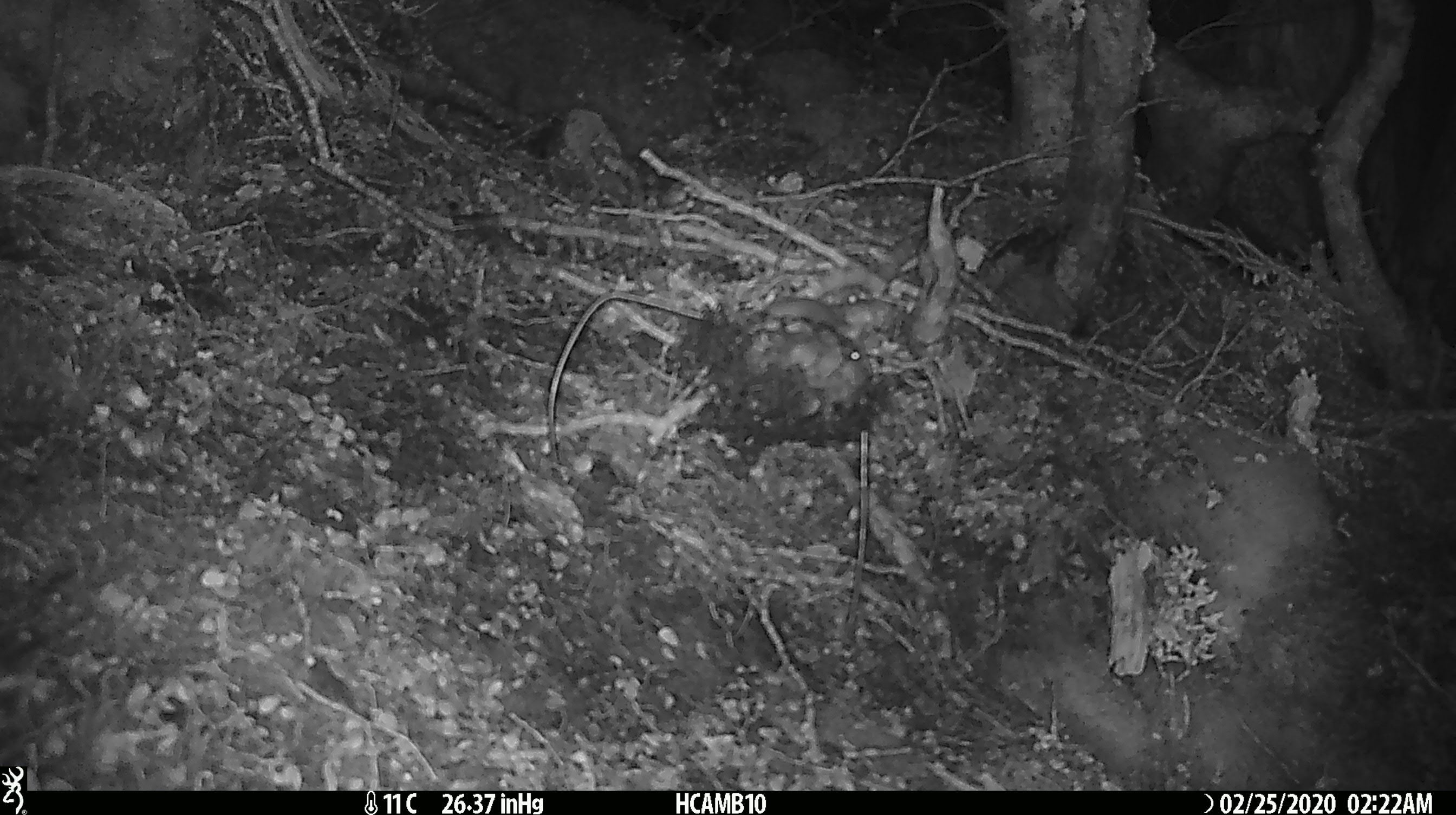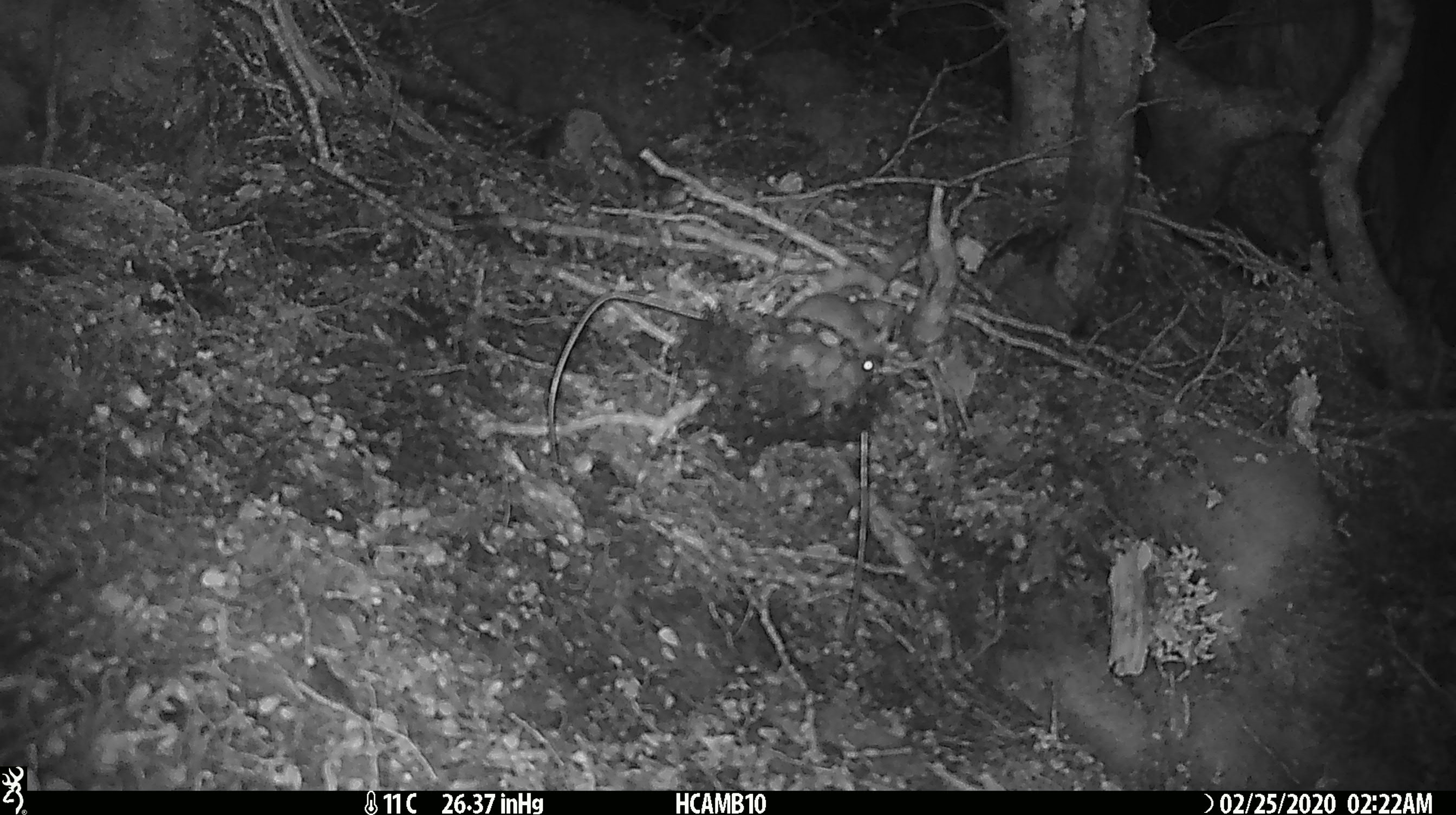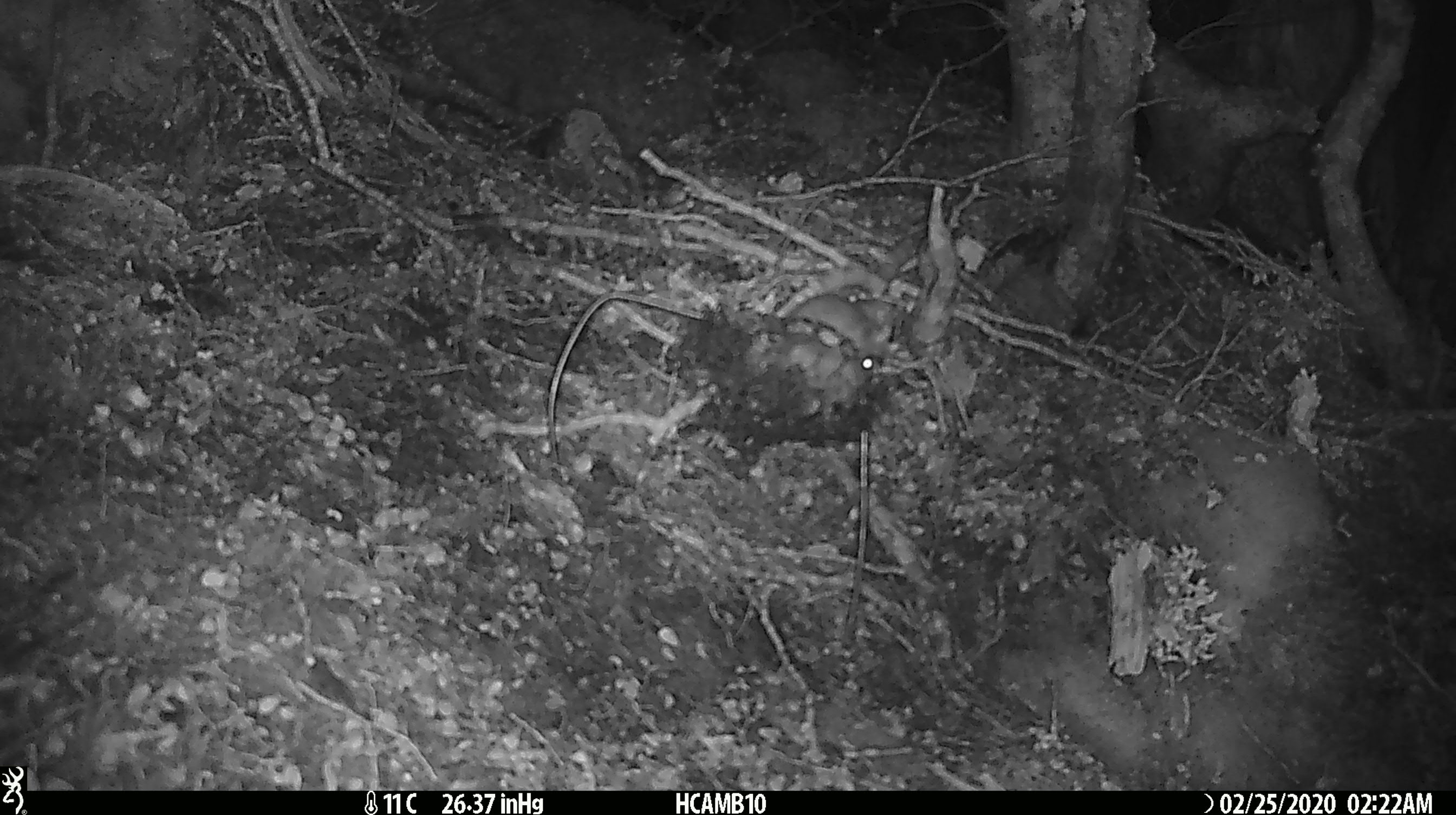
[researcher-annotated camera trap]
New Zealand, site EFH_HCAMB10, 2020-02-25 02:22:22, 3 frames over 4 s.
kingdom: Animalia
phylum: Chordata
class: Mammalia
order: Rodentia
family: Muridae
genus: Mus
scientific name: Mus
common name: mouse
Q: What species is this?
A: Mouse (Mus).